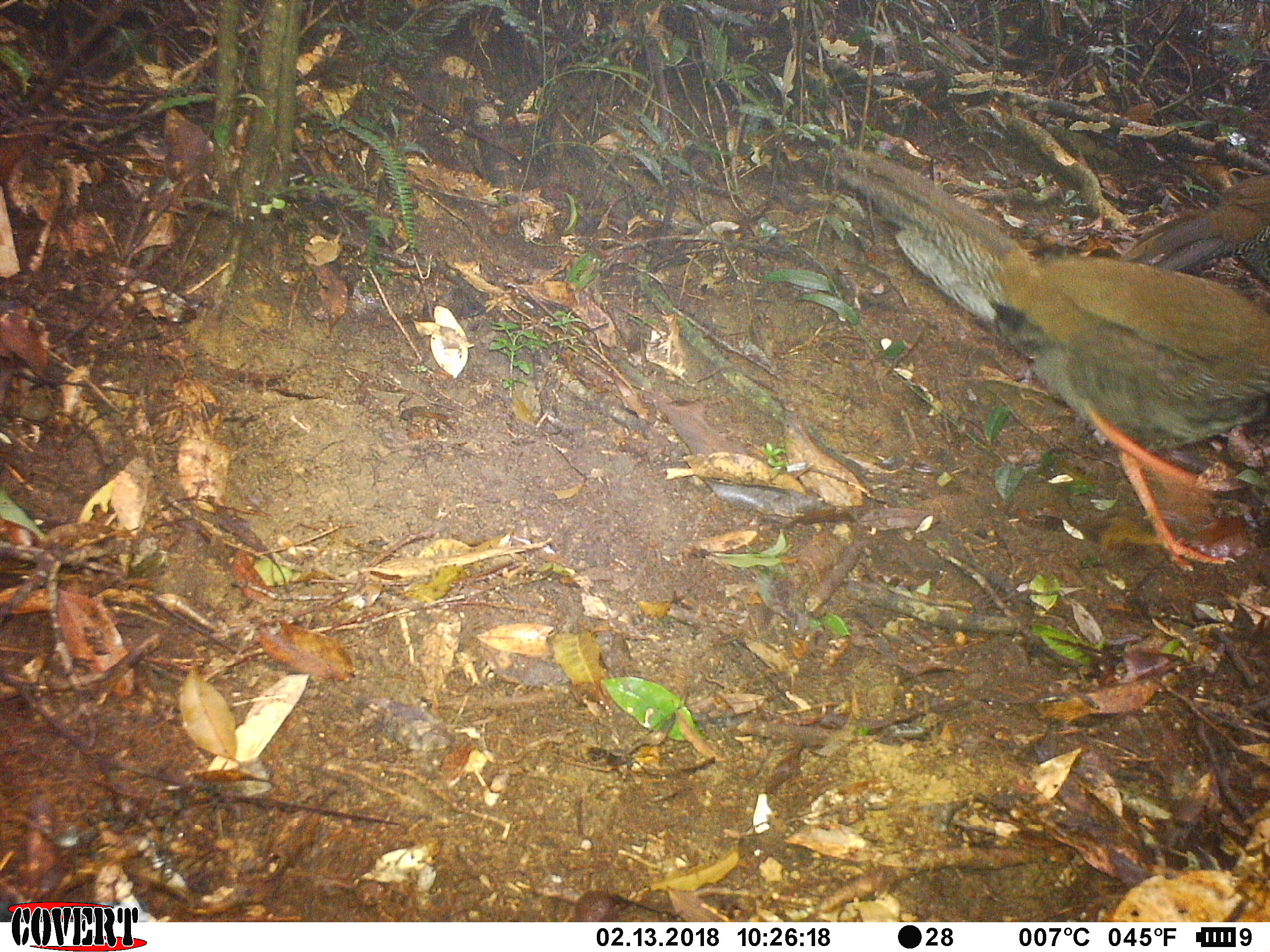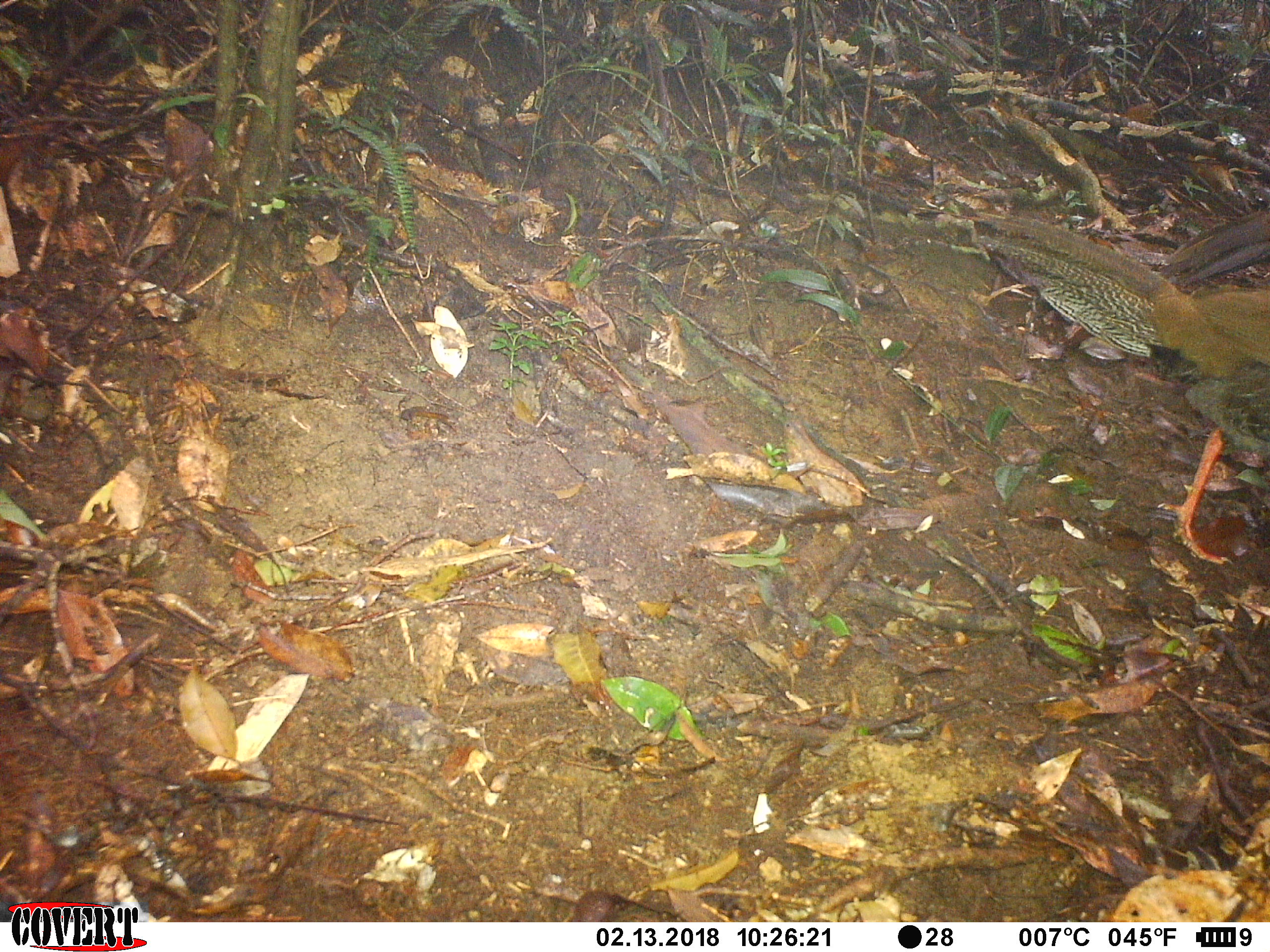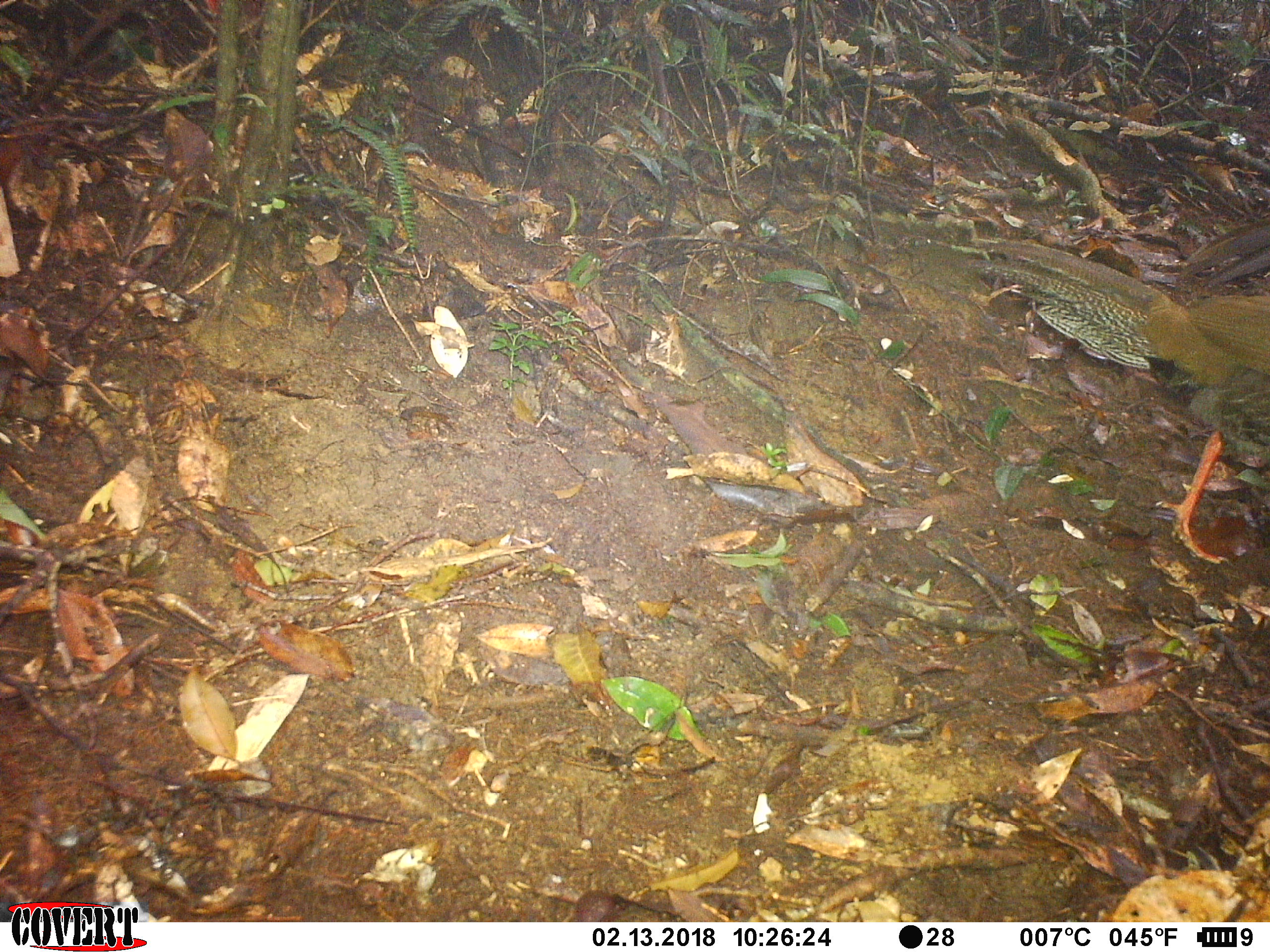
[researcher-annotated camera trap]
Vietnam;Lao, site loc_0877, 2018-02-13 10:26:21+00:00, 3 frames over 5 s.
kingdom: Animalia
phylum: Chordata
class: Aves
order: Galliformes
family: Phasianidae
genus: Lophura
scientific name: Lophura nycthemera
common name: silver pheasant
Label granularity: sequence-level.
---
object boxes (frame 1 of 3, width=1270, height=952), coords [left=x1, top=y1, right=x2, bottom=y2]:
silver pheasant: [left=836, top=144, right=1270, bottom=567]; [left=1119, top=173, right=1270, bottom=280]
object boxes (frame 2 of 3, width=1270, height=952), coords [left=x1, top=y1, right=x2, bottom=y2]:
silver pheasant: [left=968, top=212, right=1270, bottom=566]; [left=1155, top=211, right=1270, bottom=287]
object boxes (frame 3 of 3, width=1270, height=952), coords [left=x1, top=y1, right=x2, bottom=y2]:
silver pheasant: [left=969, top=236, right=1270, bottom=566]; [left=1185, top=213, right=1270, bottom=292]